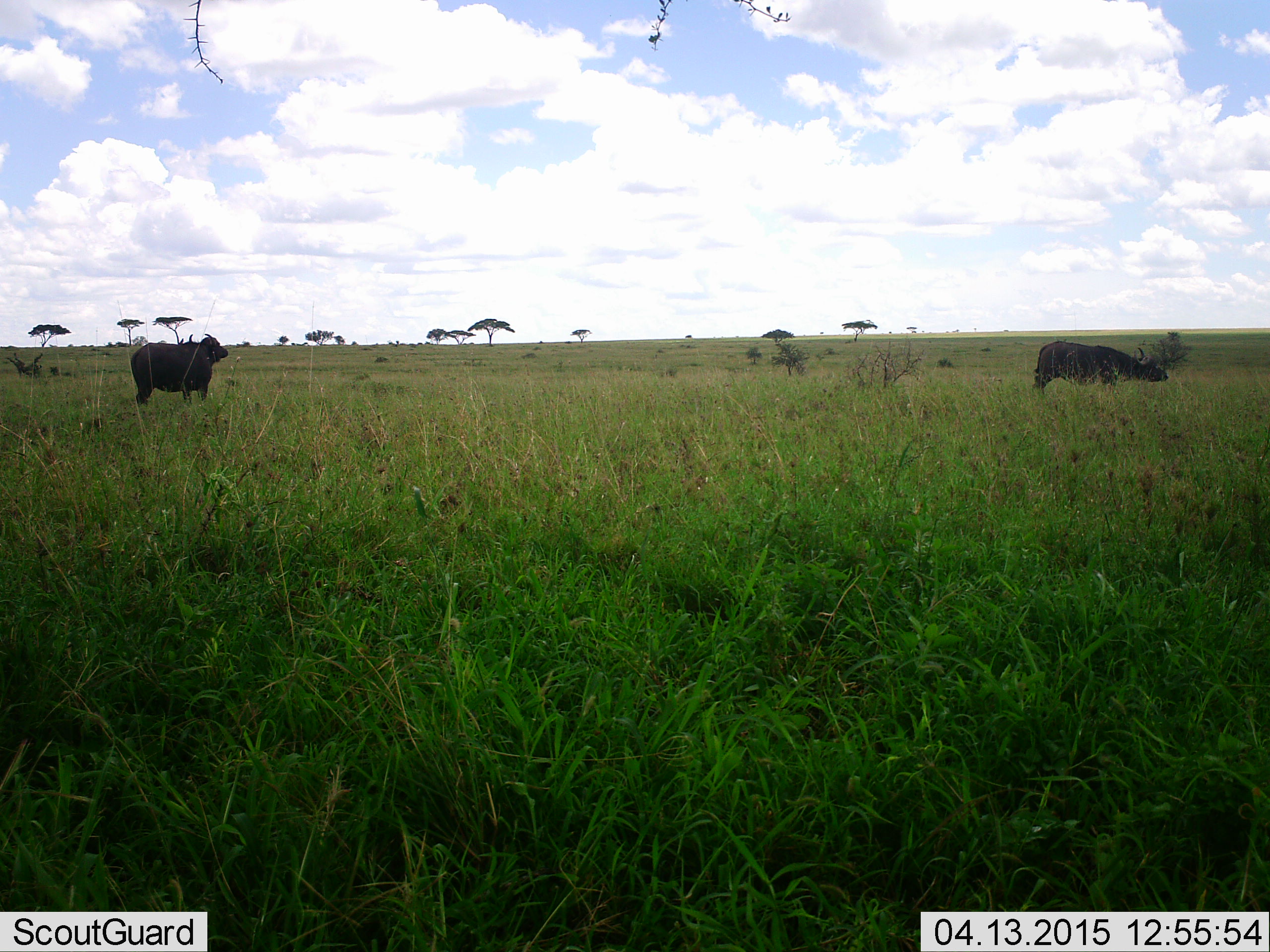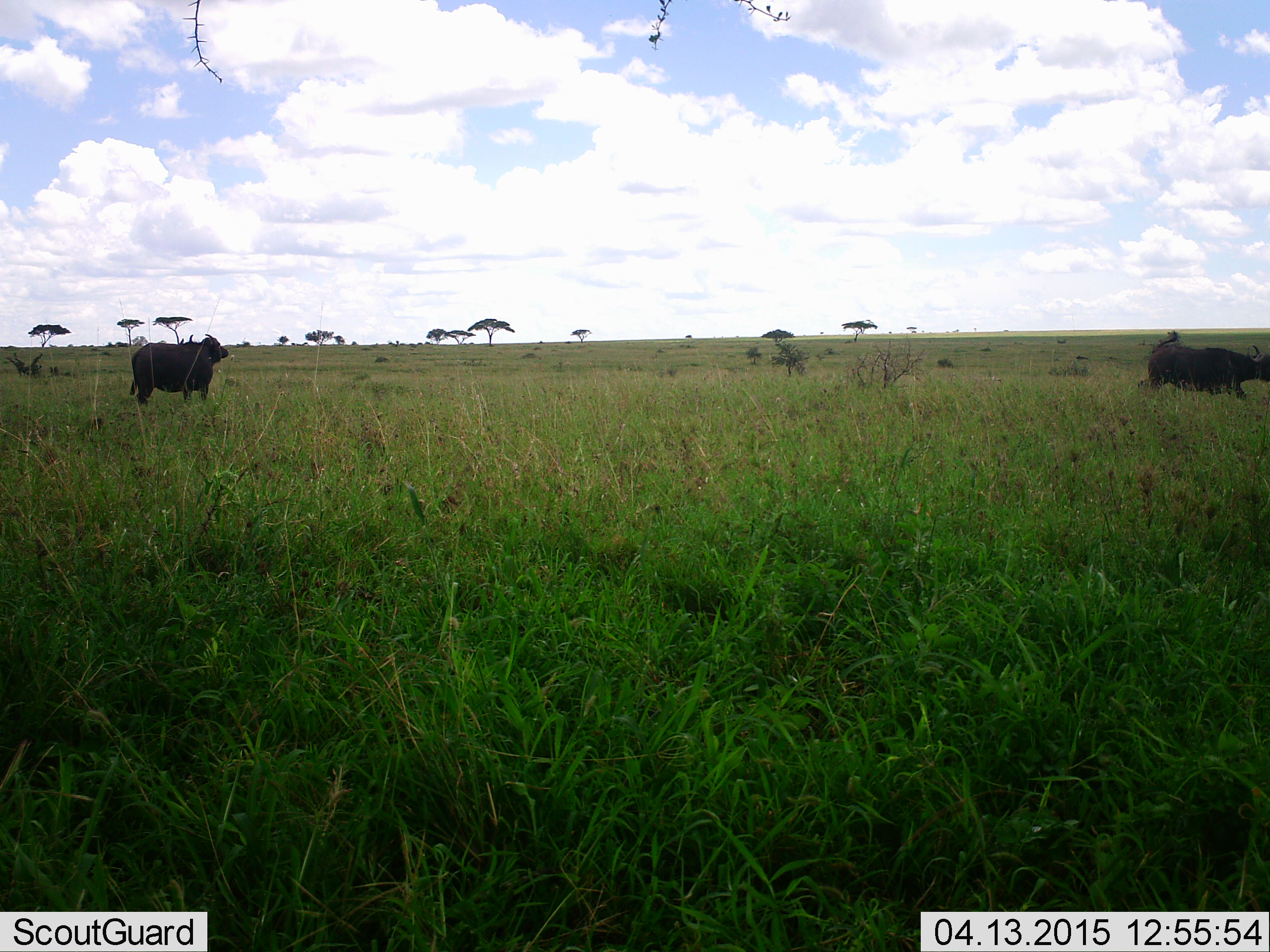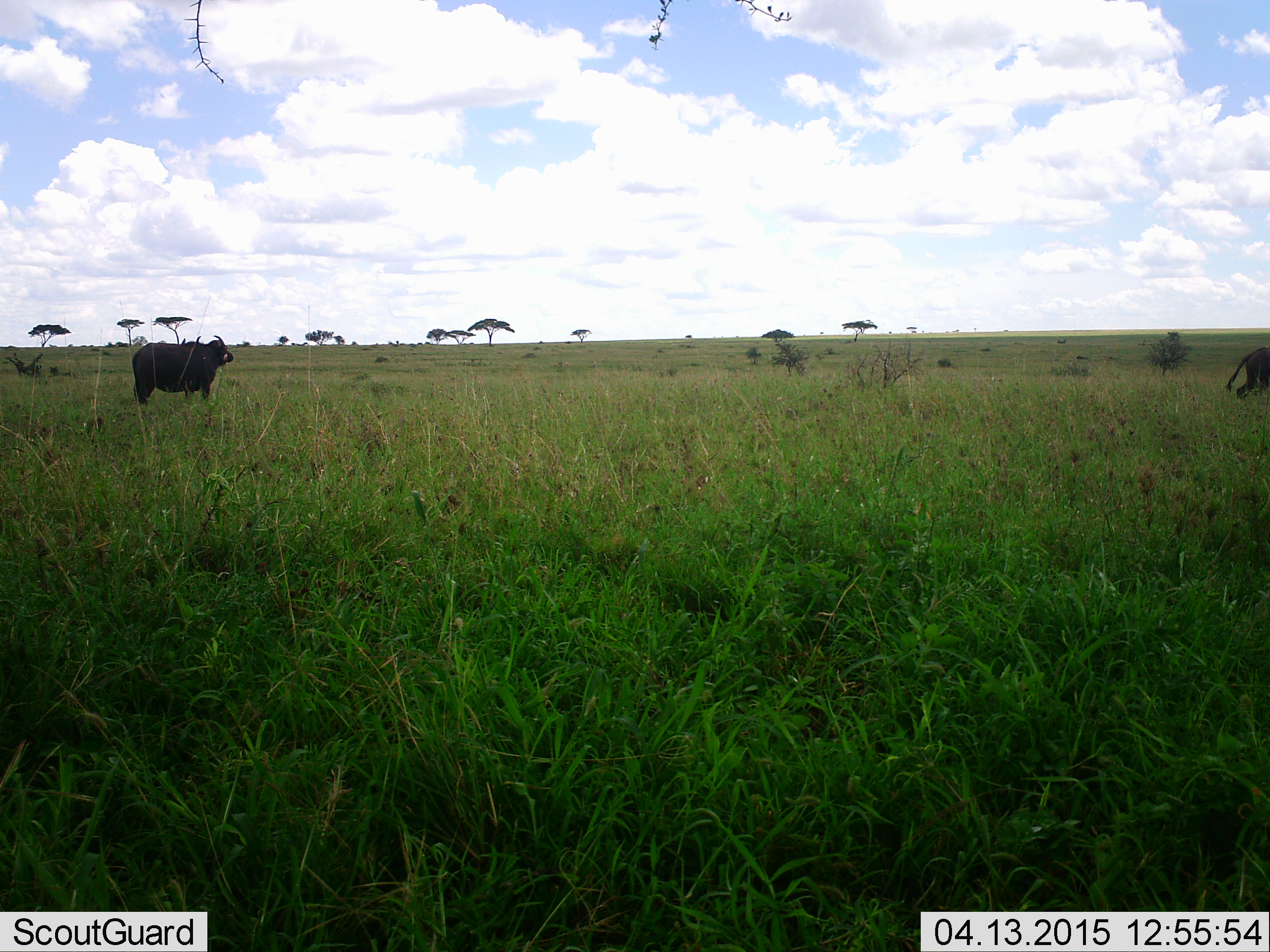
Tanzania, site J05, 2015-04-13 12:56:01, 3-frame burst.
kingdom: Animalia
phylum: Chordata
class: Mammalia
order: Artiodactyla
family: Bovidae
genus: Syncerus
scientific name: Syncerus caffer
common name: cape buffalo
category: buffalo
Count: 2.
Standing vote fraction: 80%.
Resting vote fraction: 0%.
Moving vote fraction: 100%.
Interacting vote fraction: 0%.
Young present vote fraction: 0%.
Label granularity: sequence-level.